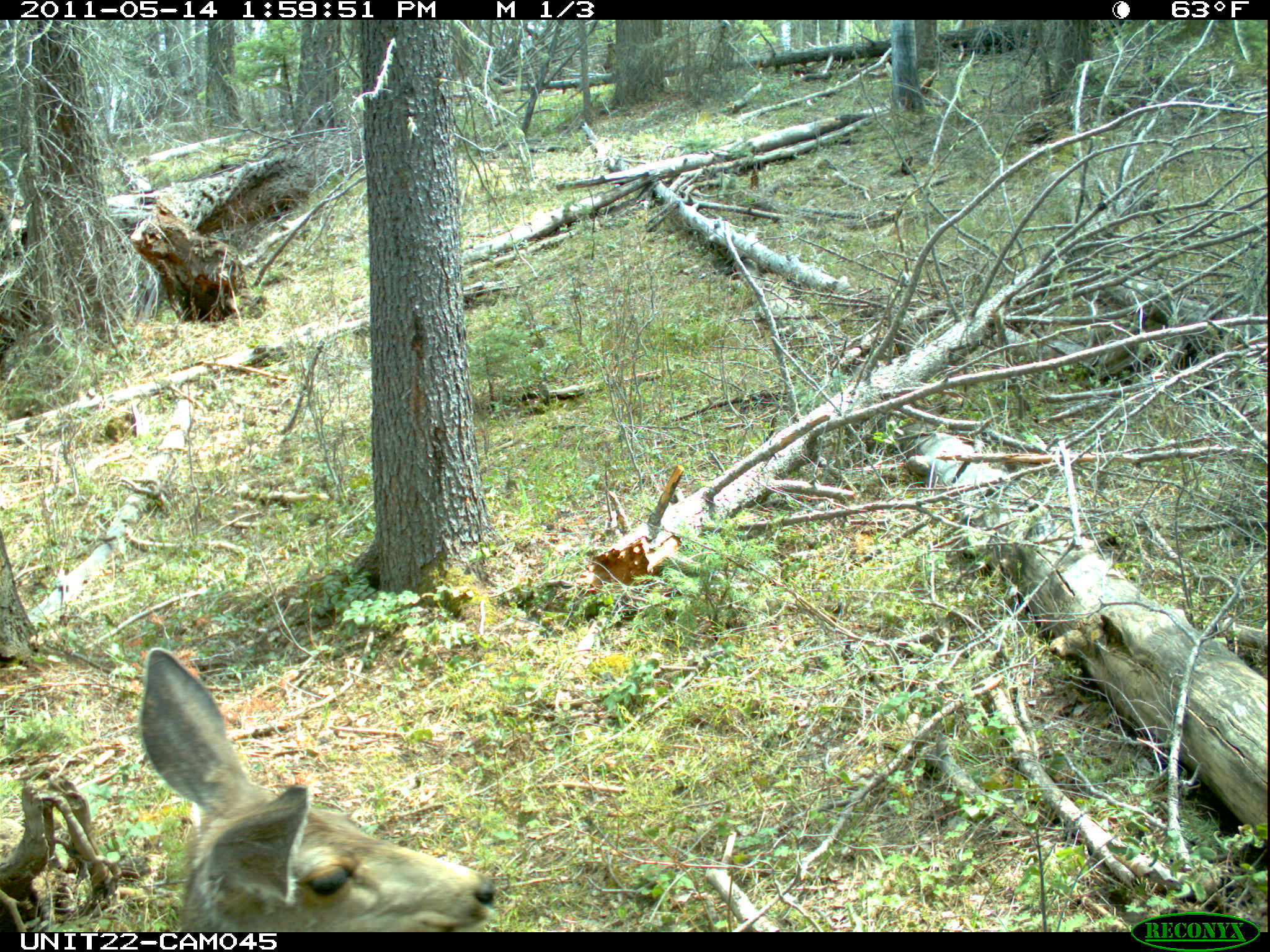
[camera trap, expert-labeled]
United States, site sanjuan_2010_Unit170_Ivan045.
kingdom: Animalia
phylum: Chordata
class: Mammalia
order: Artiodactyla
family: Cervidae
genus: Odocoileus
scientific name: Odocoileus hemionus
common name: mule deer